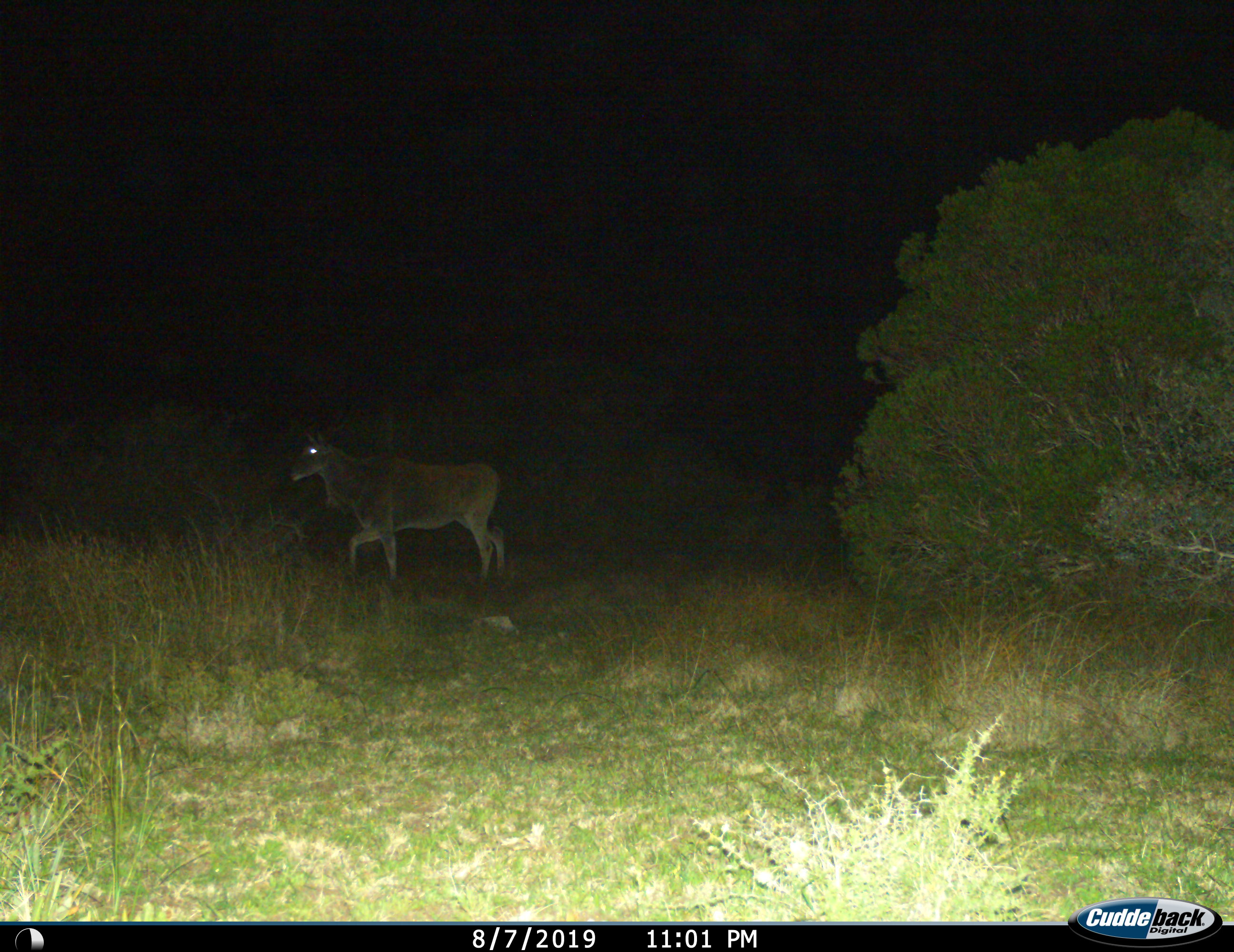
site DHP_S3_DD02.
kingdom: Animalia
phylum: Chordata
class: Mammalia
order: Artiodactyla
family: Bovidae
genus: Tragelaphus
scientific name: Tragelaphus oryx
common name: eland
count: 1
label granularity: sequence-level